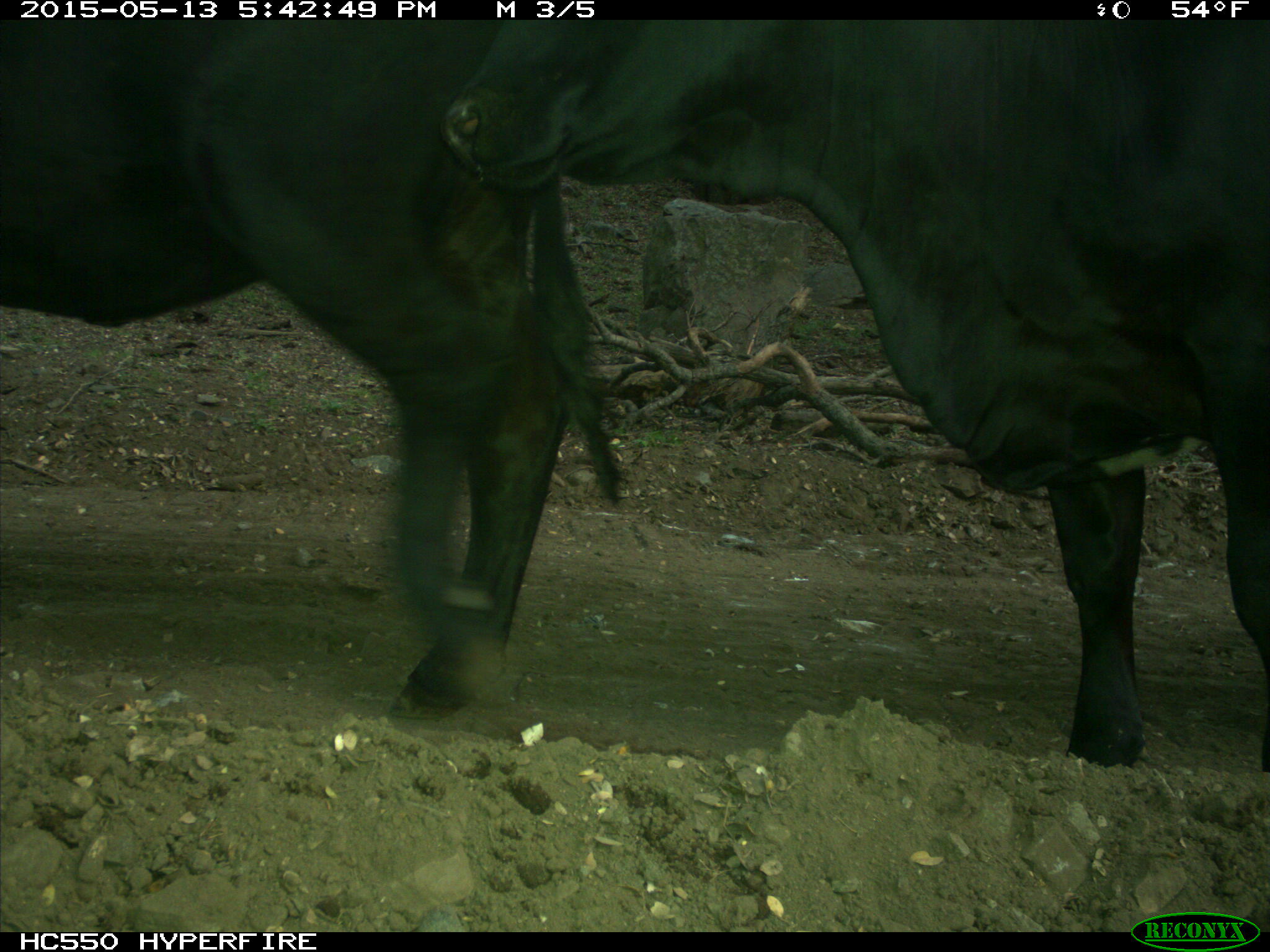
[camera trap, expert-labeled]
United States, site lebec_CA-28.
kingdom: Animalia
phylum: Chordata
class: Mammalia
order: Artiodactyla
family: Bovidae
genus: Bos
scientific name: Bos taurus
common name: domestic cow